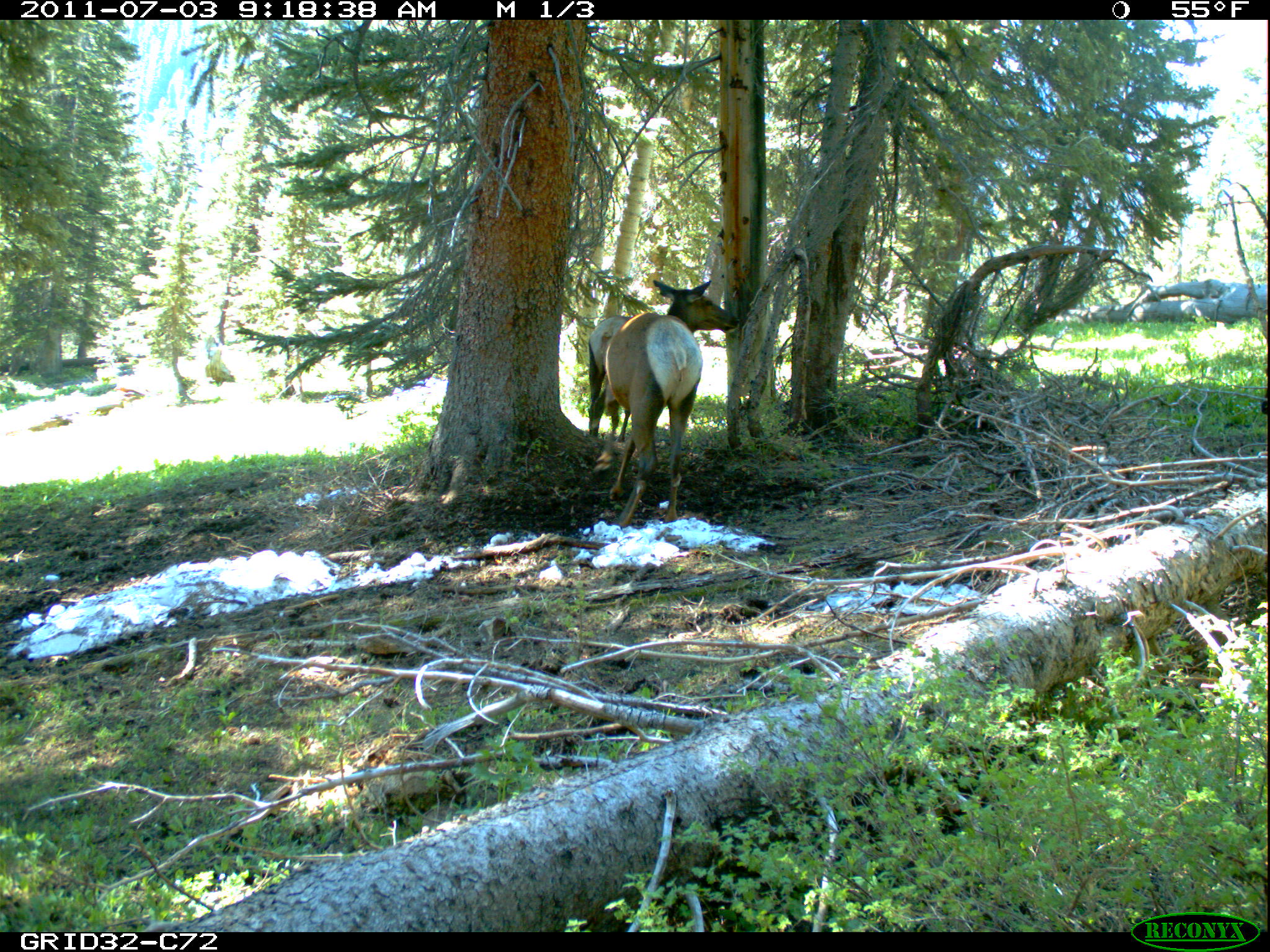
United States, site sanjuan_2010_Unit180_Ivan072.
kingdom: Animalia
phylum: Chordata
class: Mammalia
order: Artiodactyla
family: Cervidae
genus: Cervus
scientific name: Cervus elaphus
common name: red deer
Cervus elaphus (red deer).